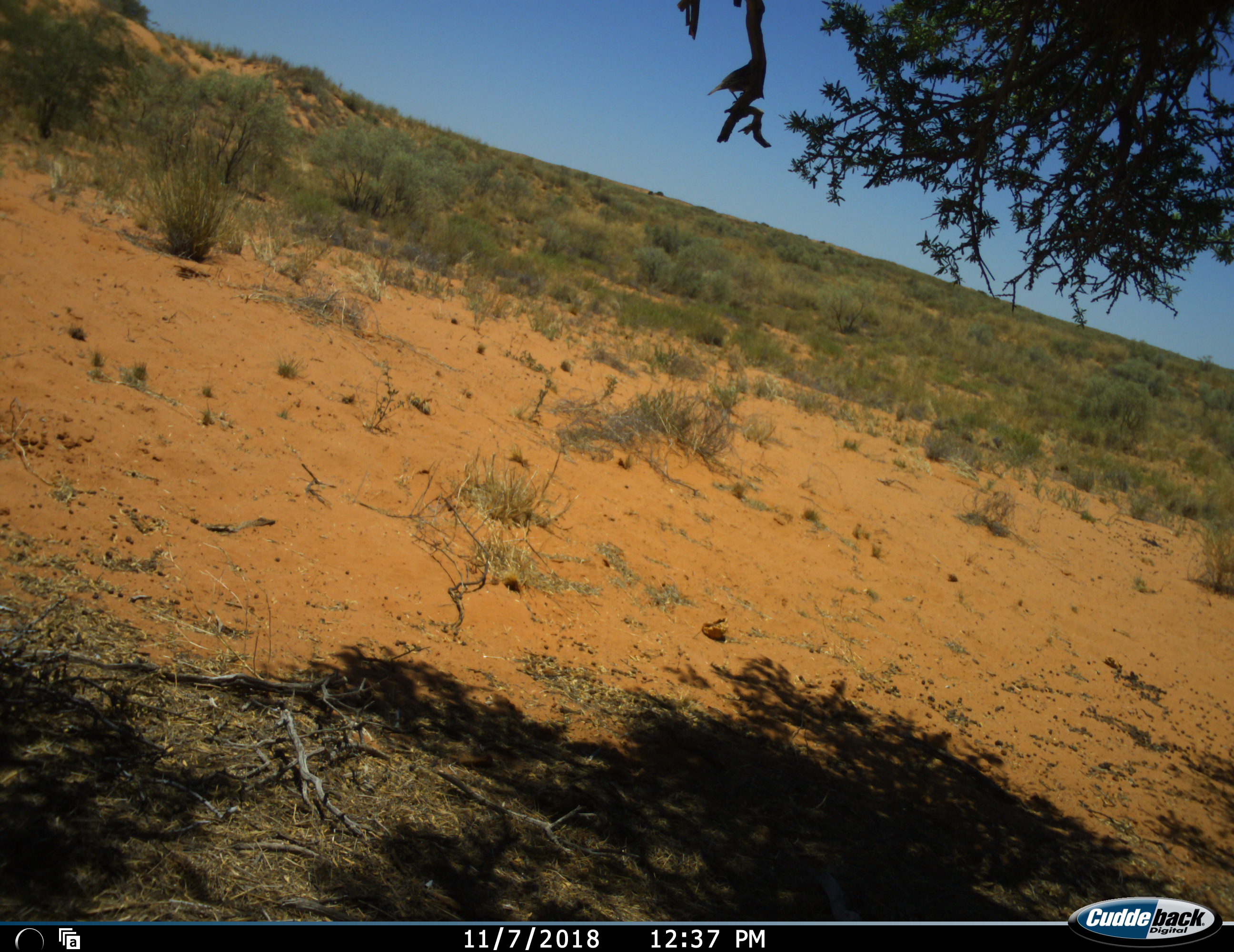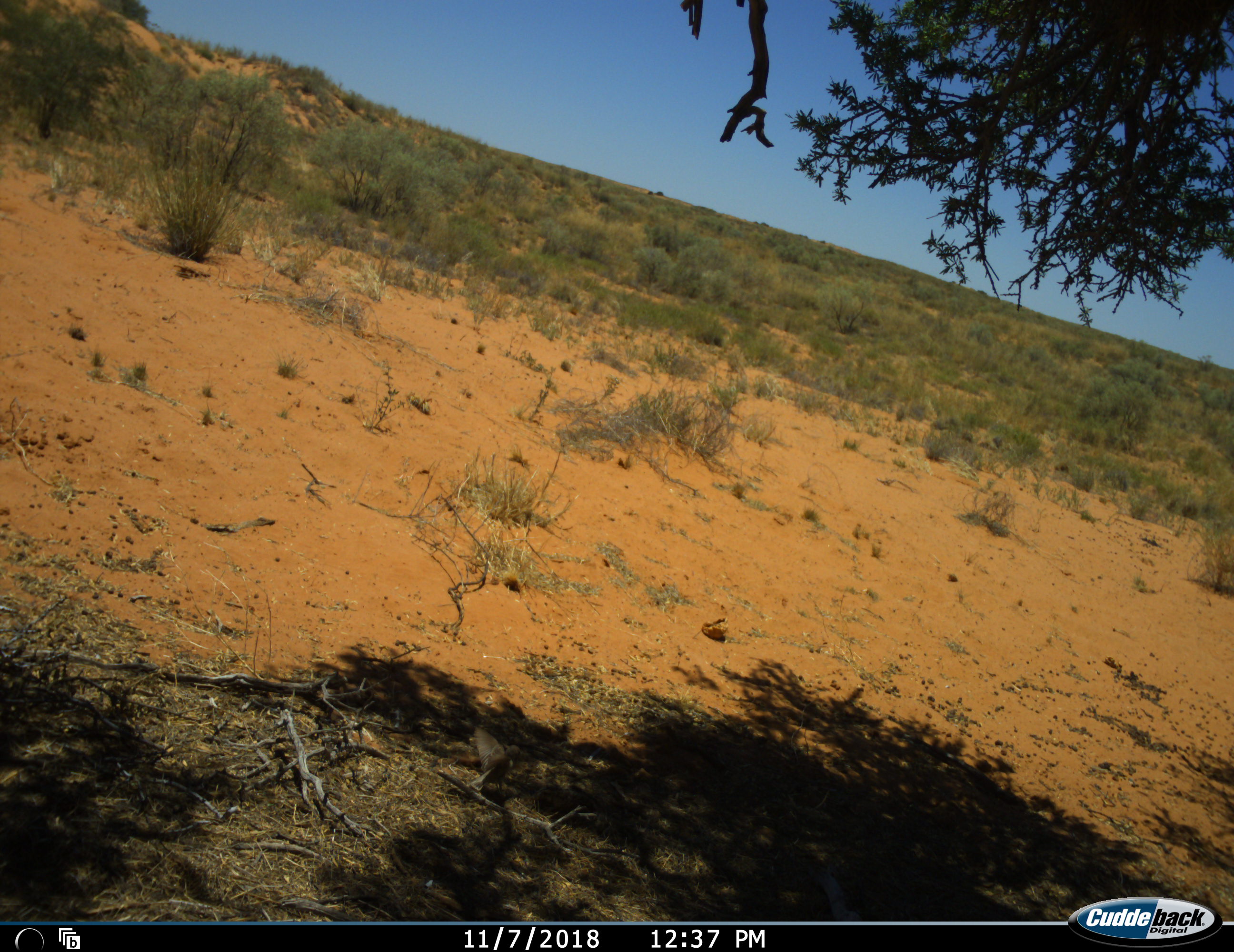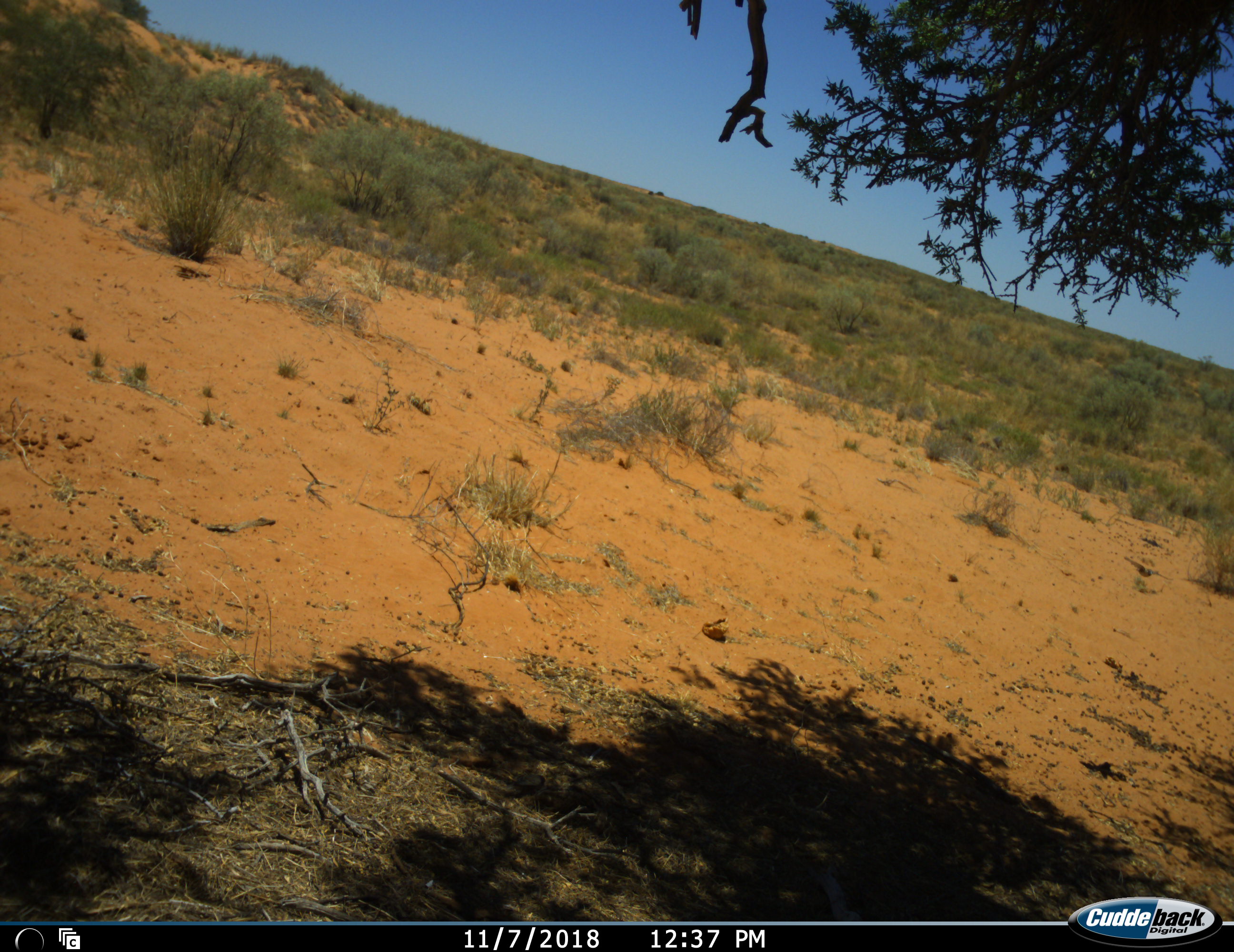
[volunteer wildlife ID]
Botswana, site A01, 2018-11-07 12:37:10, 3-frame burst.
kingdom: Animalia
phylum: Chordata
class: Aves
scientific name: Aves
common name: bird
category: birdother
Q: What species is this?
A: Birdother (bird) (Aves).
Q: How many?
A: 1.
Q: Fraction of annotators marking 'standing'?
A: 0%.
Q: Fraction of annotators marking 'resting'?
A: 0%.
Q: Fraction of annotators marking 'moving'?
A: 100%.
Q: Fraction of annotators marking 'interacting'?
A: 0%.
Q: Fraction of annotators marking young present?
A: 0%.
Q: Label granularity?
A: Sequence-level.